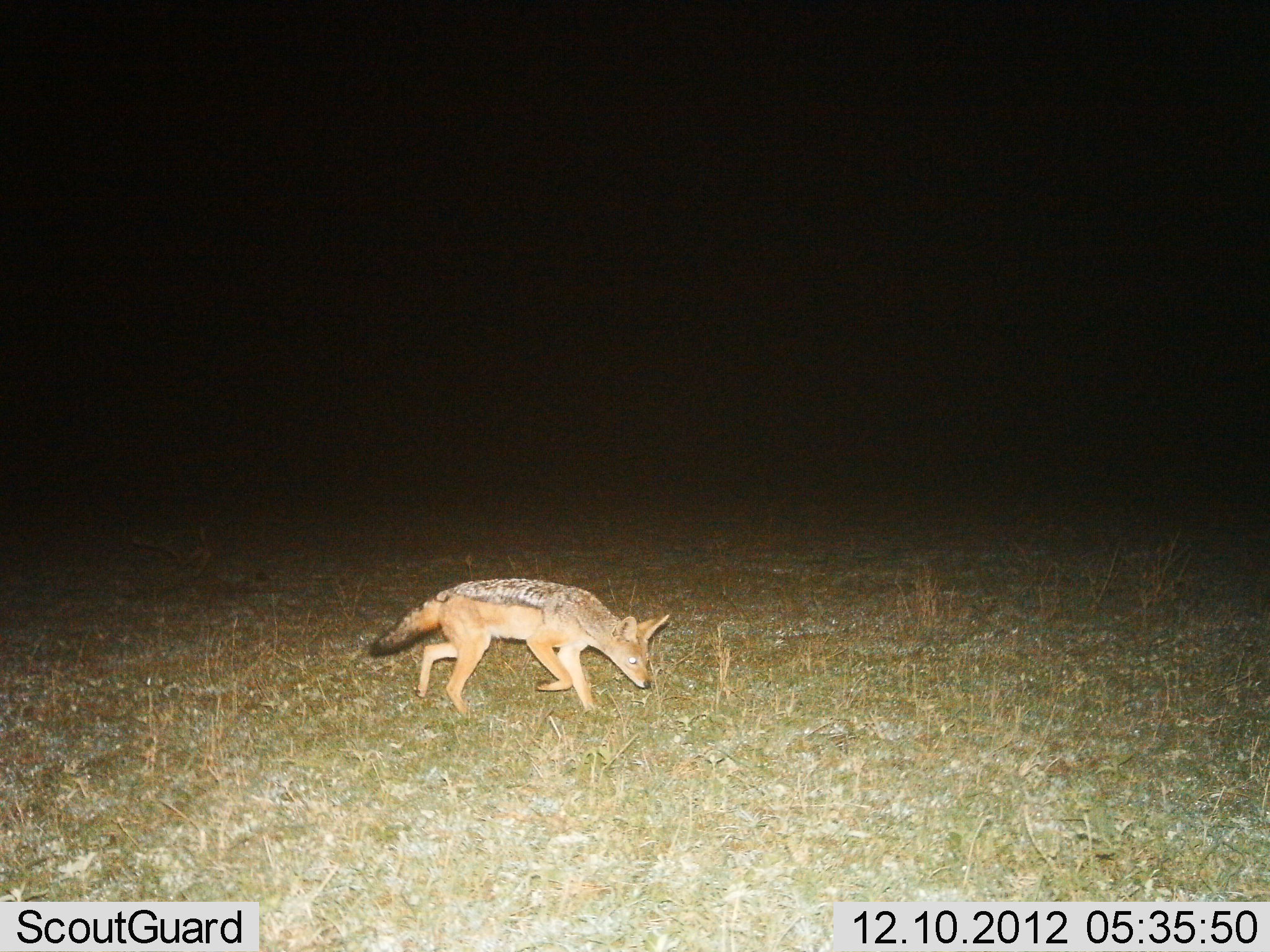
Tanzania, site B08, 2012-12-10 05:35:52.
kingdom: Animalia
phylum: Chordata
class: Mammalia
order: Carnivora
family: Canidae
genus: Lupulella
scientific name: Lupulella mesomelas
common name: black-backed jackal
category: jackal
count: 1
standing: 4%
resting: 0%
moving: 96%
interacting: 0%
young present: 0%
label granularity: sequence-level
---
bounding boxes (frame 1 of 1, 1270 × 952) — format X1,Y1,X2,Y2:
animal: 370,578,669,718